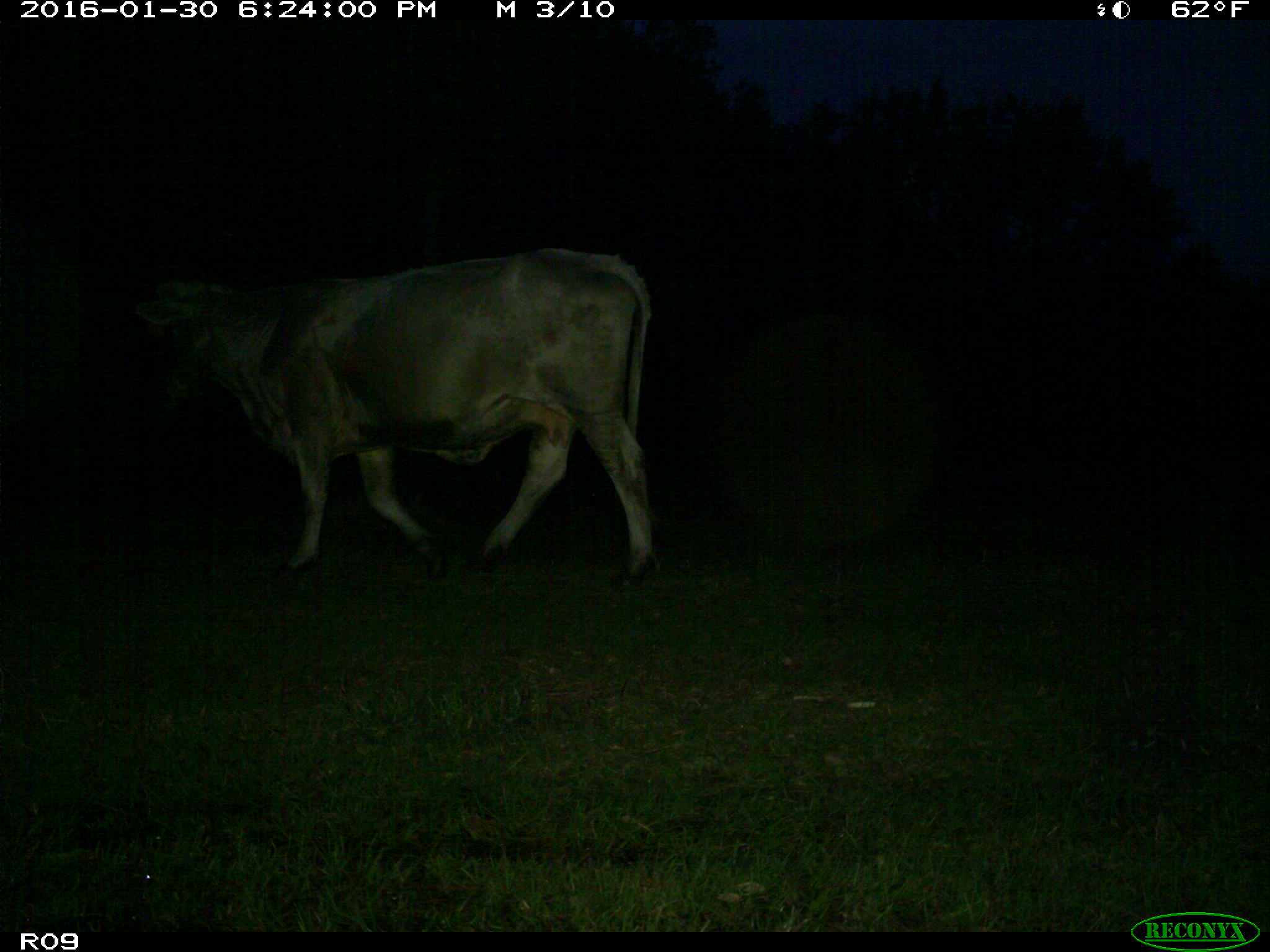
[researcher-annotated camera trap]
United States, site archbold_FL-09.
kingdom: Animalia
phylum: Chordata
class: Mammalia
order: Artiodactyla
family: Bovidae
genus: Bos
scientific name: Bos taurus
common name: domestic cow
Bos taurus (domestic cow).